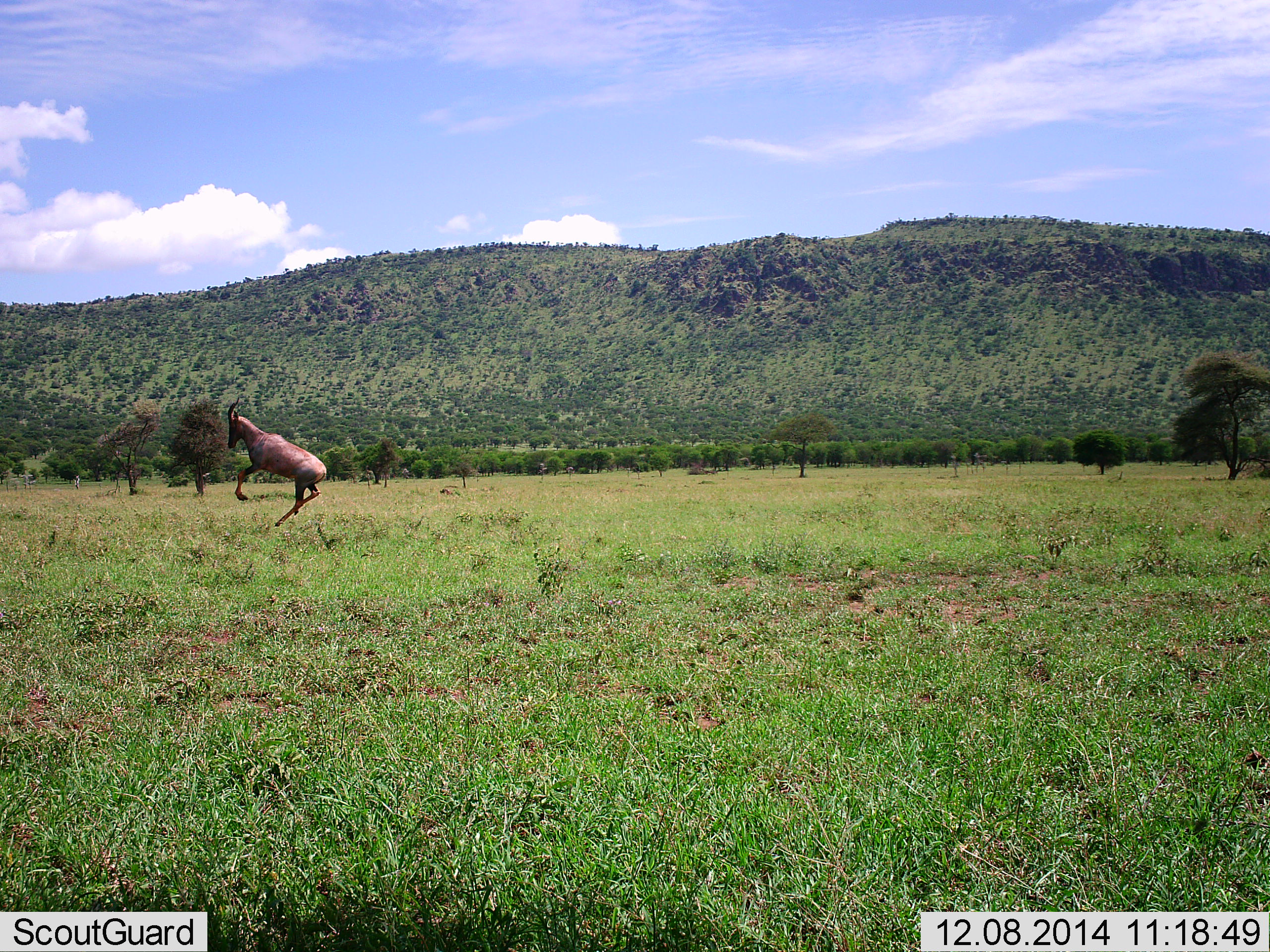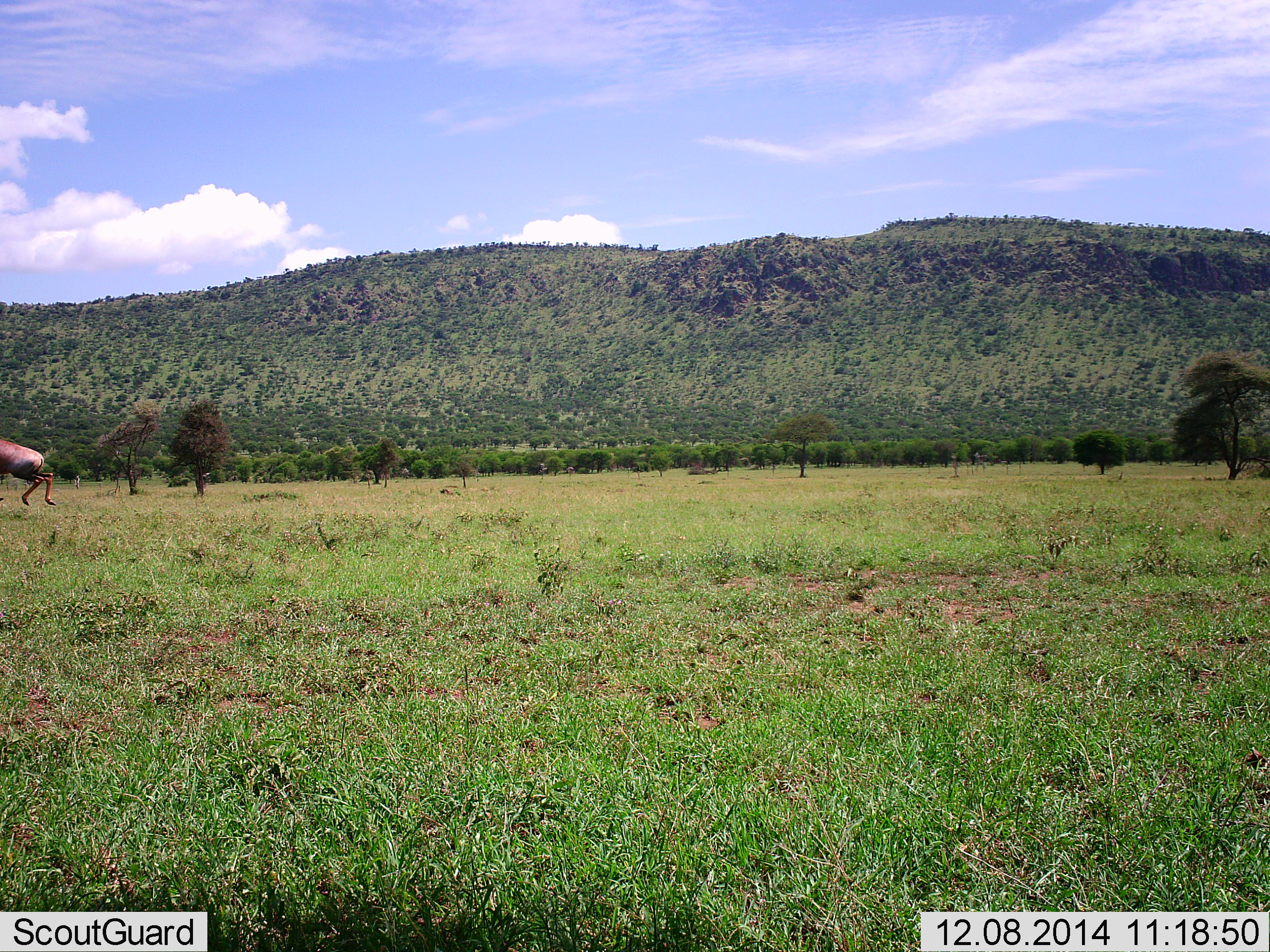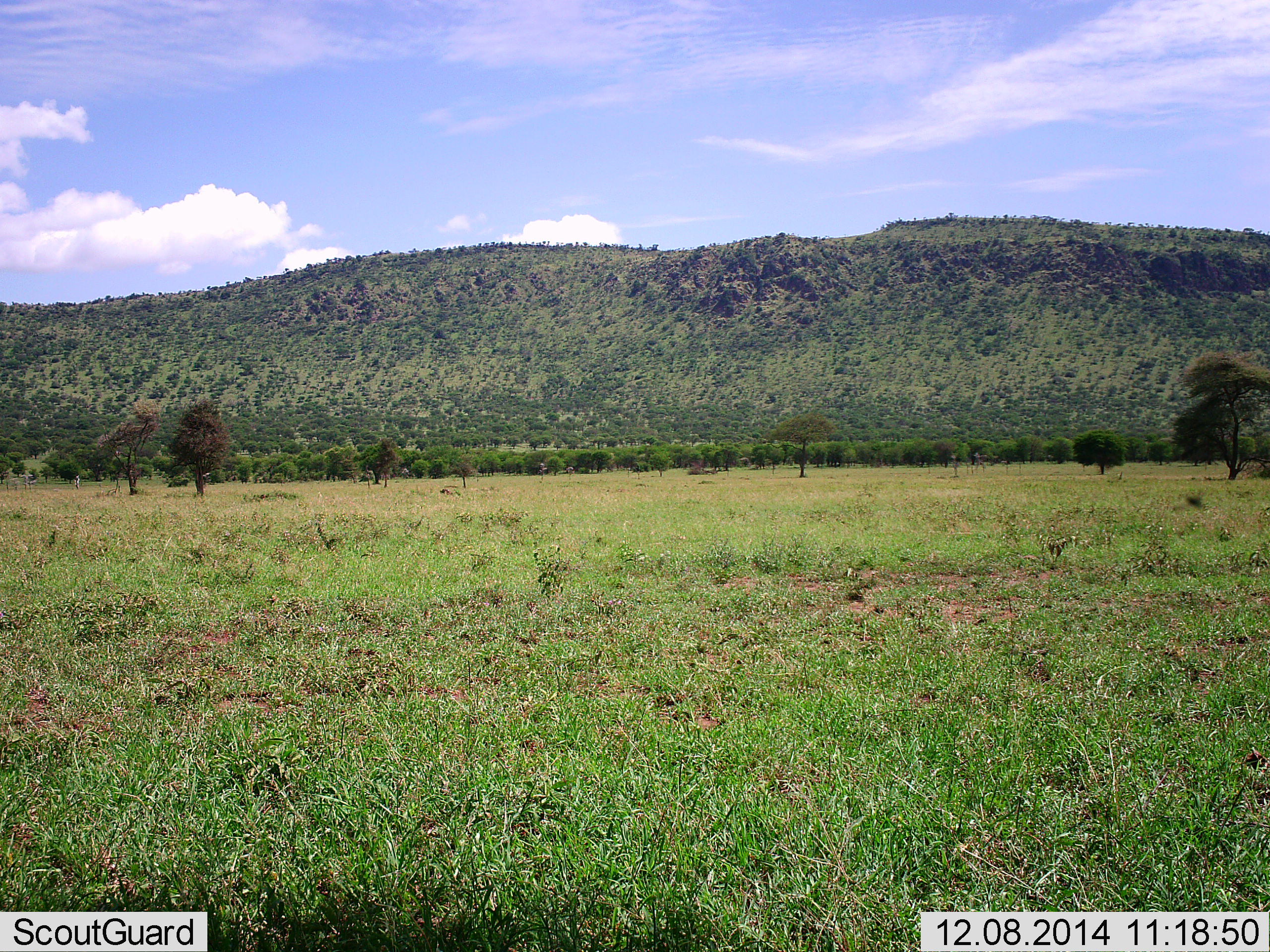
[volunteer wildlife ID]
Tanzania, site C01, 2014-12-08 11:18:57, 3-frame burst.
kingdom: Animalia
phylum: Chordata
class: Mammalia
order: Artiodactyla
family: Bovidae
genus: Damaliscus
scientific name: Damaliscus lunatus jimela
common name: topi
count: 1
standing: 8%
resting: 0%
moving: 100%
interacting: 0%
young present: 0%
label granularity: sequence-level